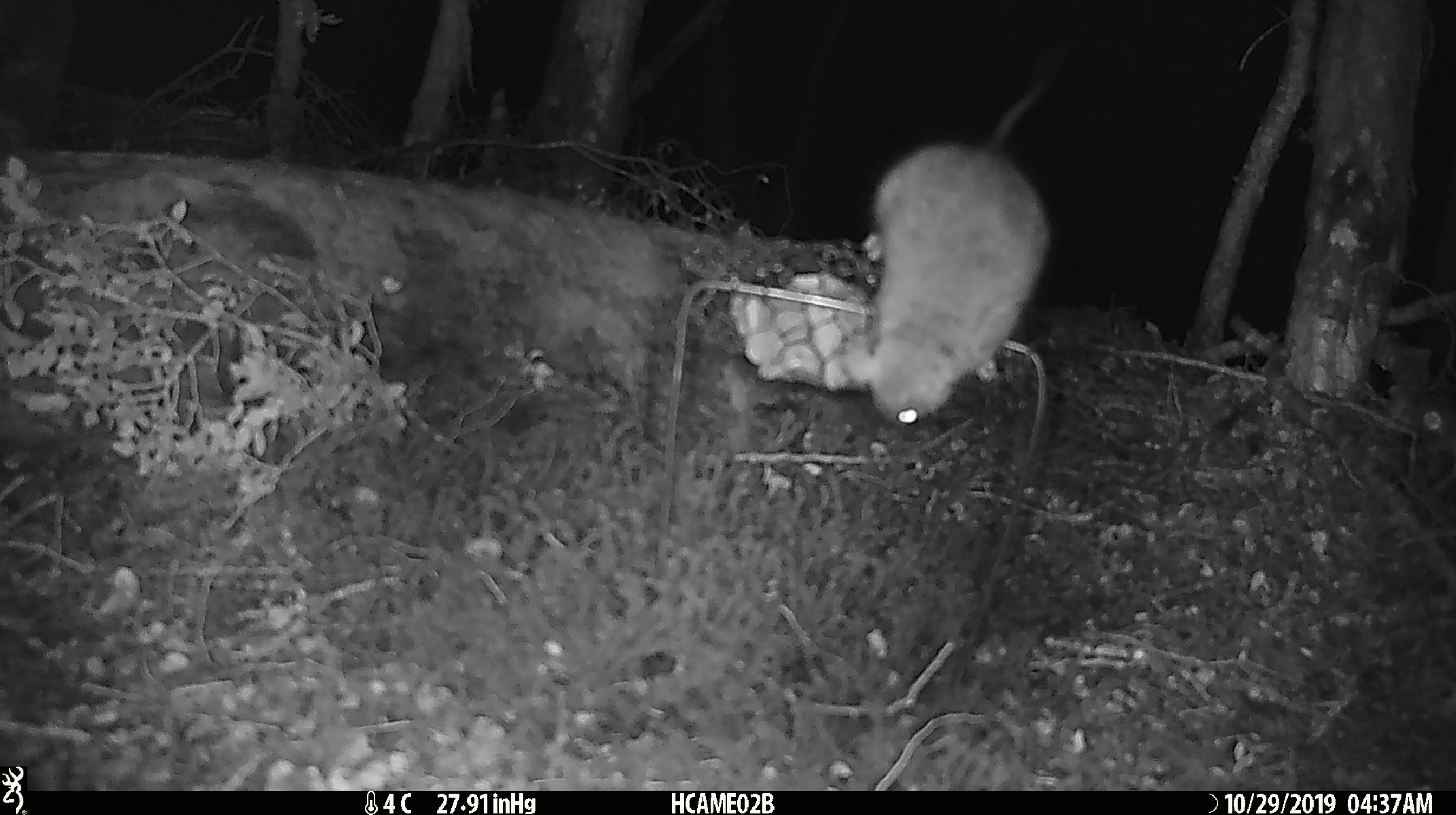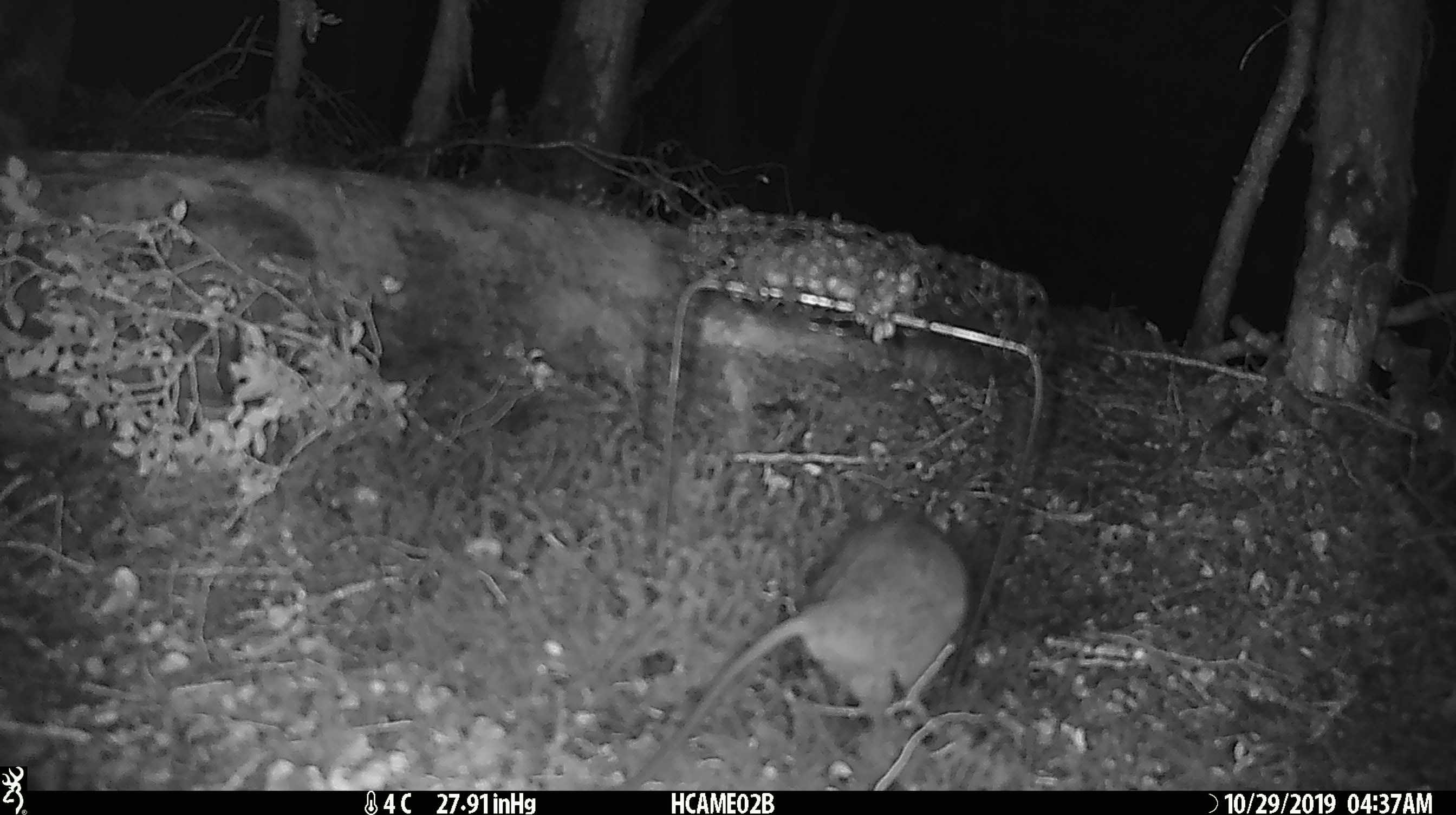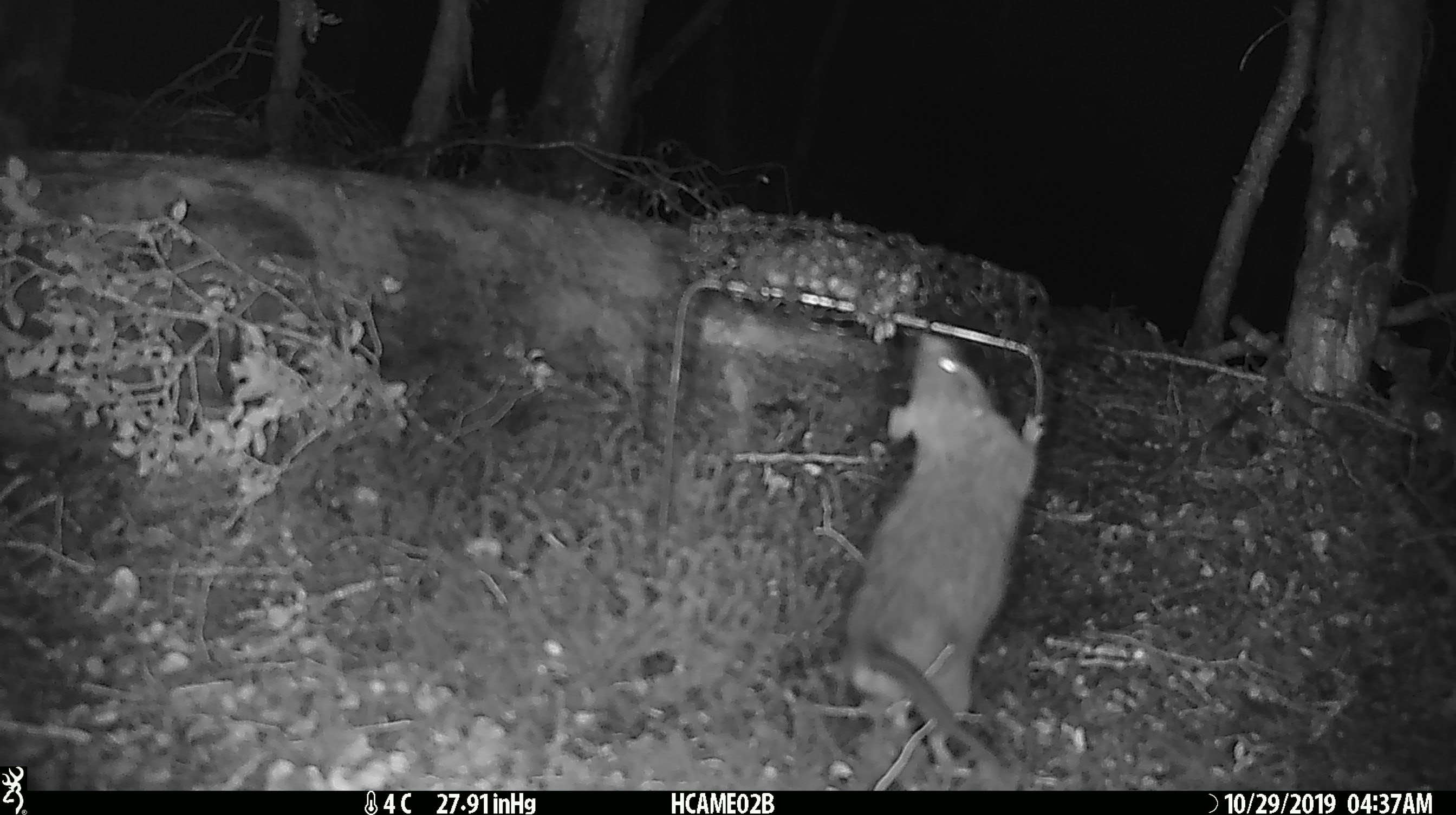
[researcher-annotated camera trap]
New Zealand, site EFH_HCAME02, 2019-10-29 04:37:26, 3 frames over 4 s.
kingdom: Animalia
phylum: Chordata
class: Mammalia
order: Rodentia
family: Muridae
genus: Rattus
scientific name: Rattus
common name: rat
Rat (Rattus).